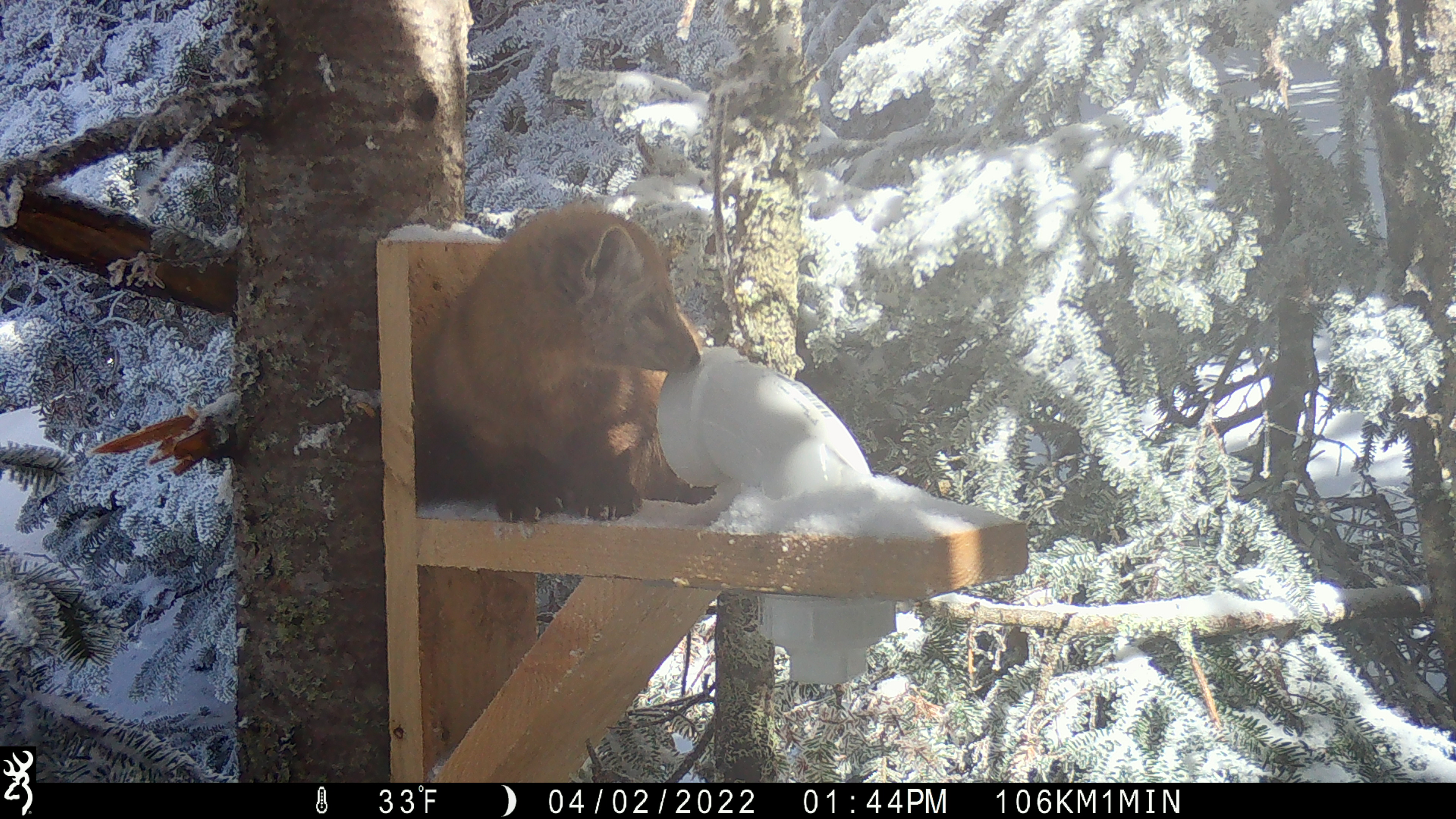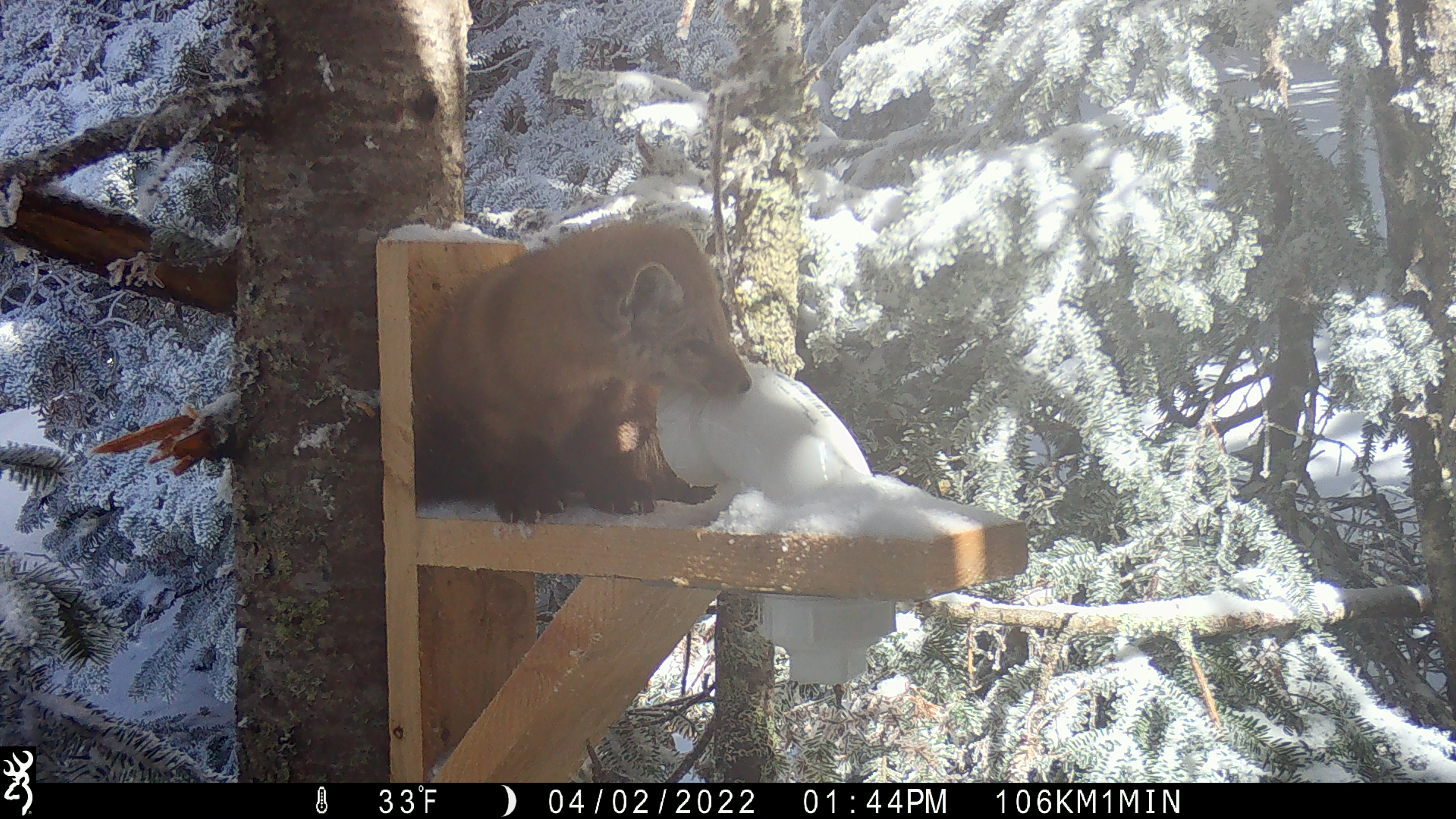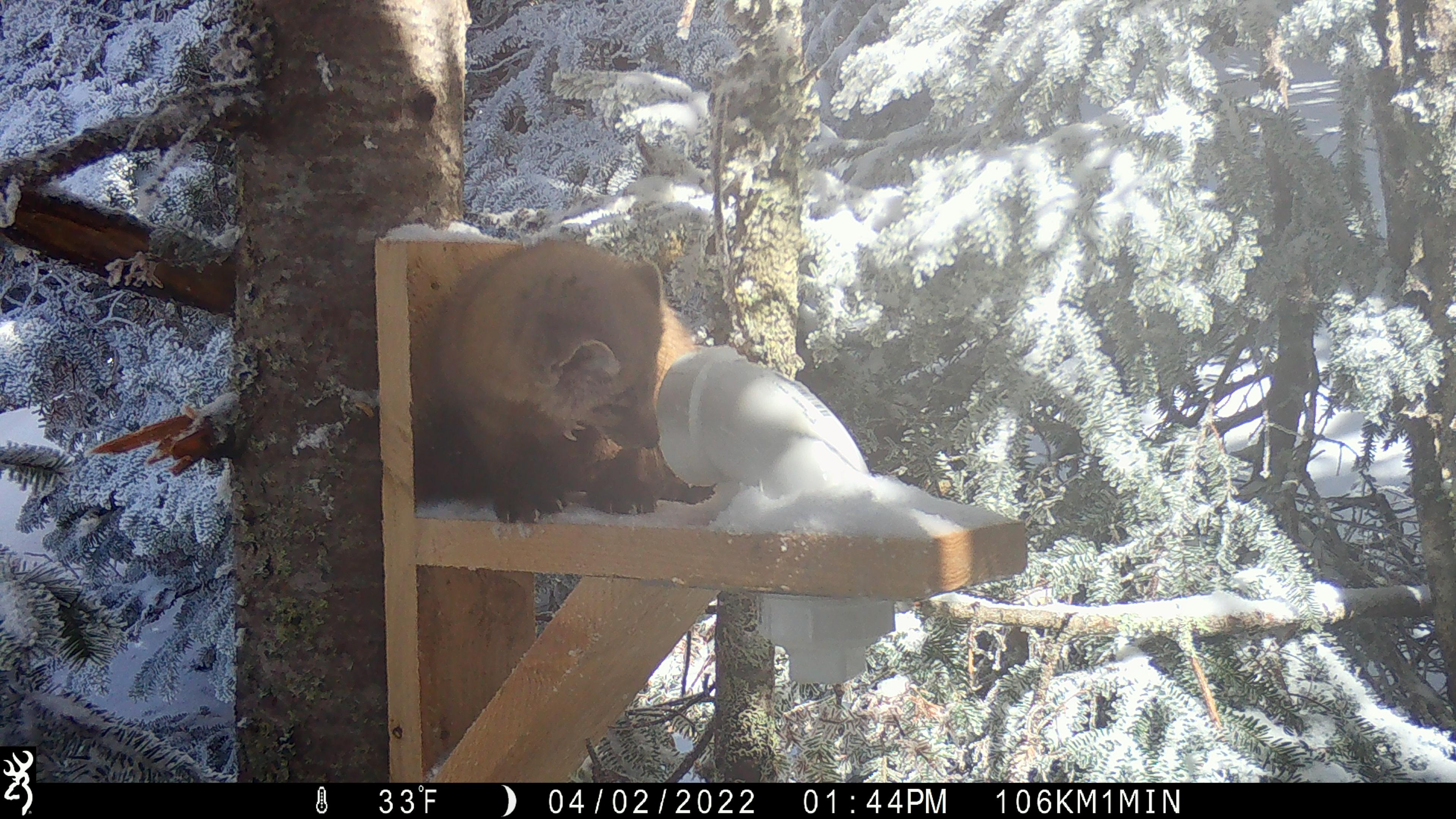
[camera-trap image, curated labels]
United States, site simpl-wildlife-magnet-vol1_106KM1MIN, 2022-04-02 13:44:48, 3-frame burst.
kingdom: Animalia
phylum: Chordata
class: Mammalia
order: Carnivora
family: Mustelidae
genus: Martes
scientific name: Martes americana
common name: american marten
American marten (Martes americana).